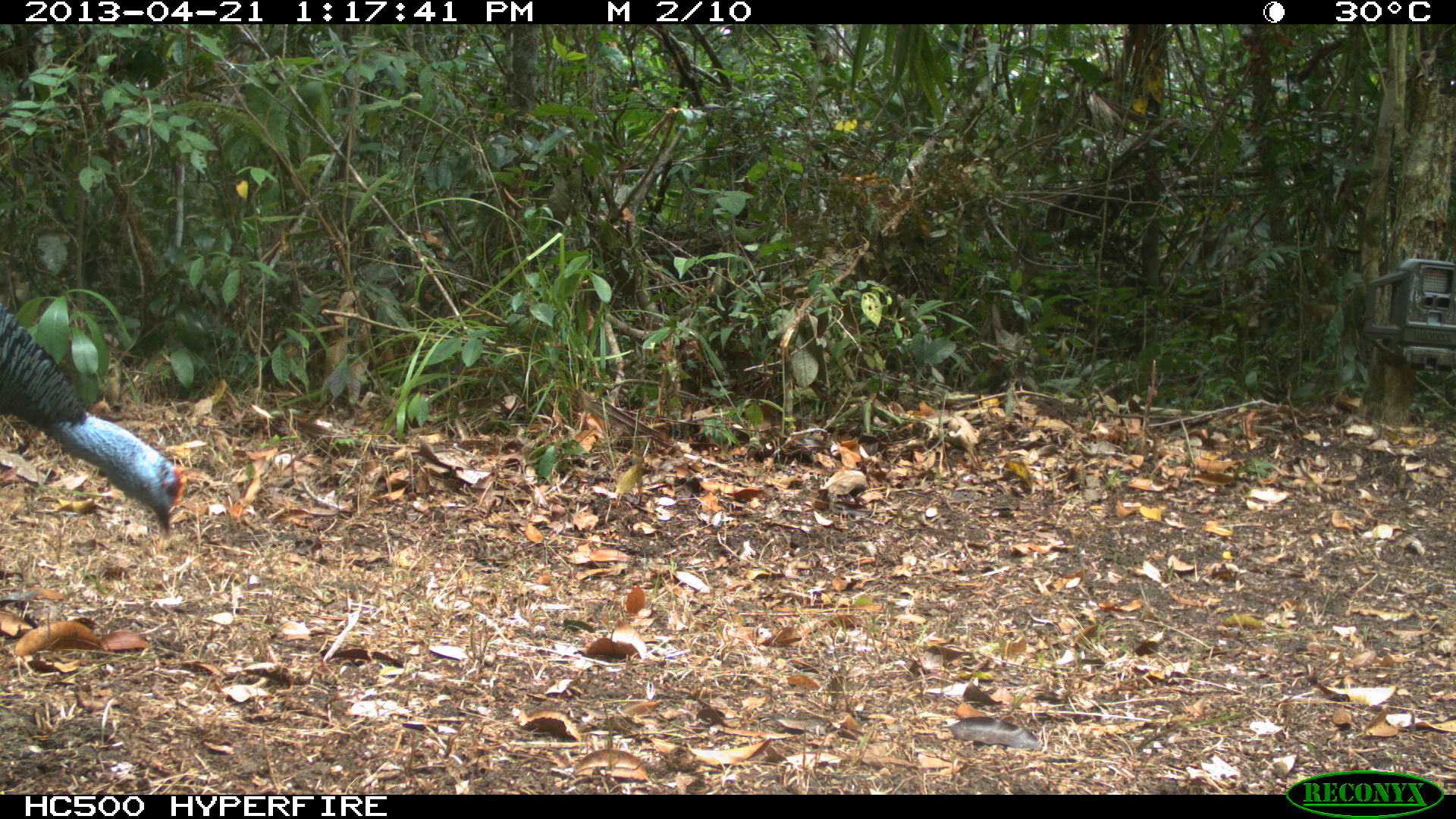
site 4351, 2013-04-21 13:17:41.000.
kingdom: Animalia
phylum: Chordata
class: Aves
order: Galliformes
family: Phasianidae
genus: Meleagris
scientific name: Meleagris ocellata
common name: ocellated turkey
Meleagris ocellata (ocellated turkey), count 1.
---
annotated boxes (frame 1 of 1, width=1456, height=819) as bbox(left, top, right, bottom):
meleagris ocellata: bbox(1, 308, 186, 533)